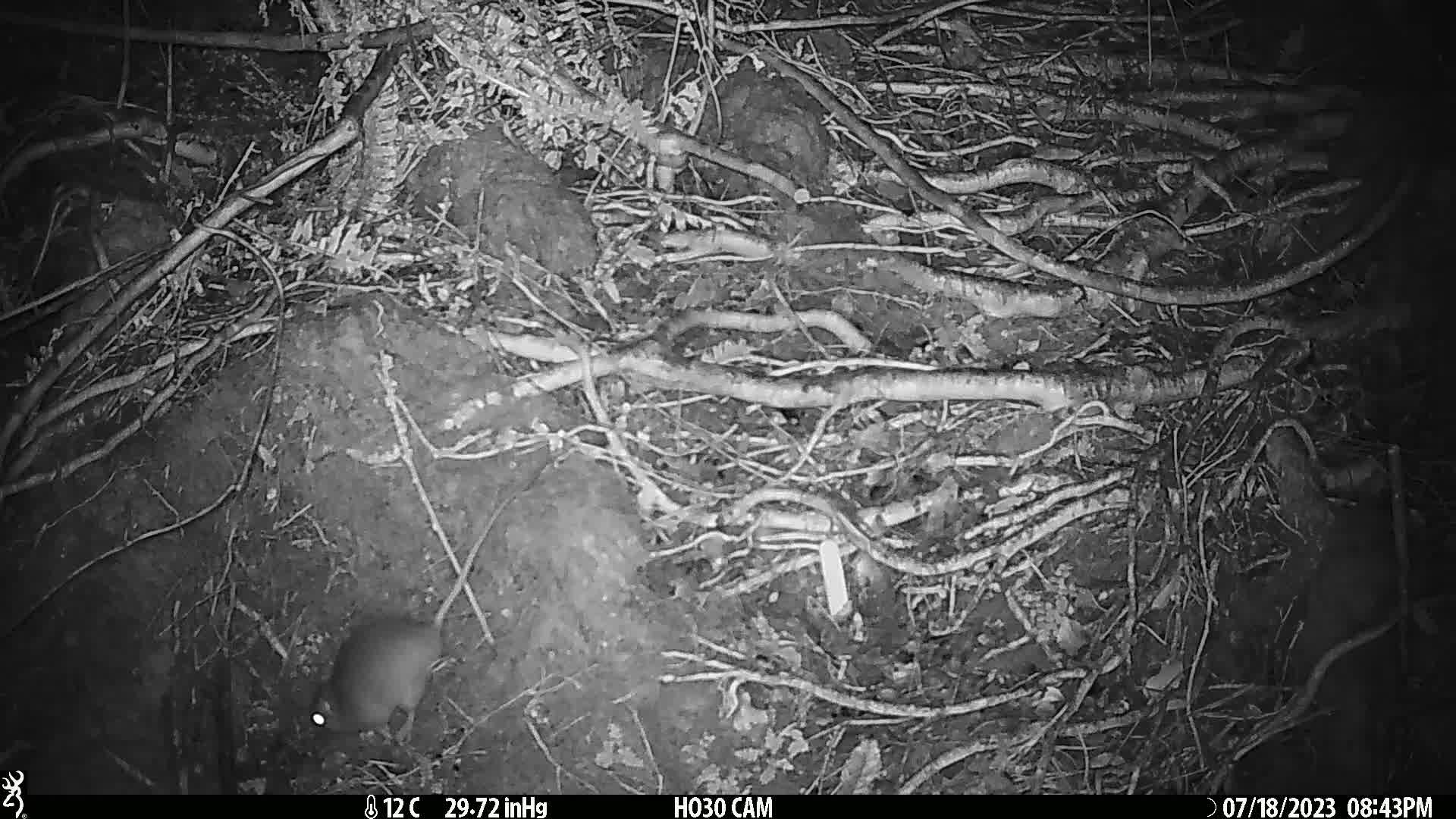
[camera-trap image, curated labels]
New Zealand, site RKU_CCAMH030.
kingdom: Animalia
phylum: Chordata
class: Mammalia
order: Rodentia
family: Muridae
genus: Rattus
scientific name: Rattus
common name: rat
Rat (Rattus).